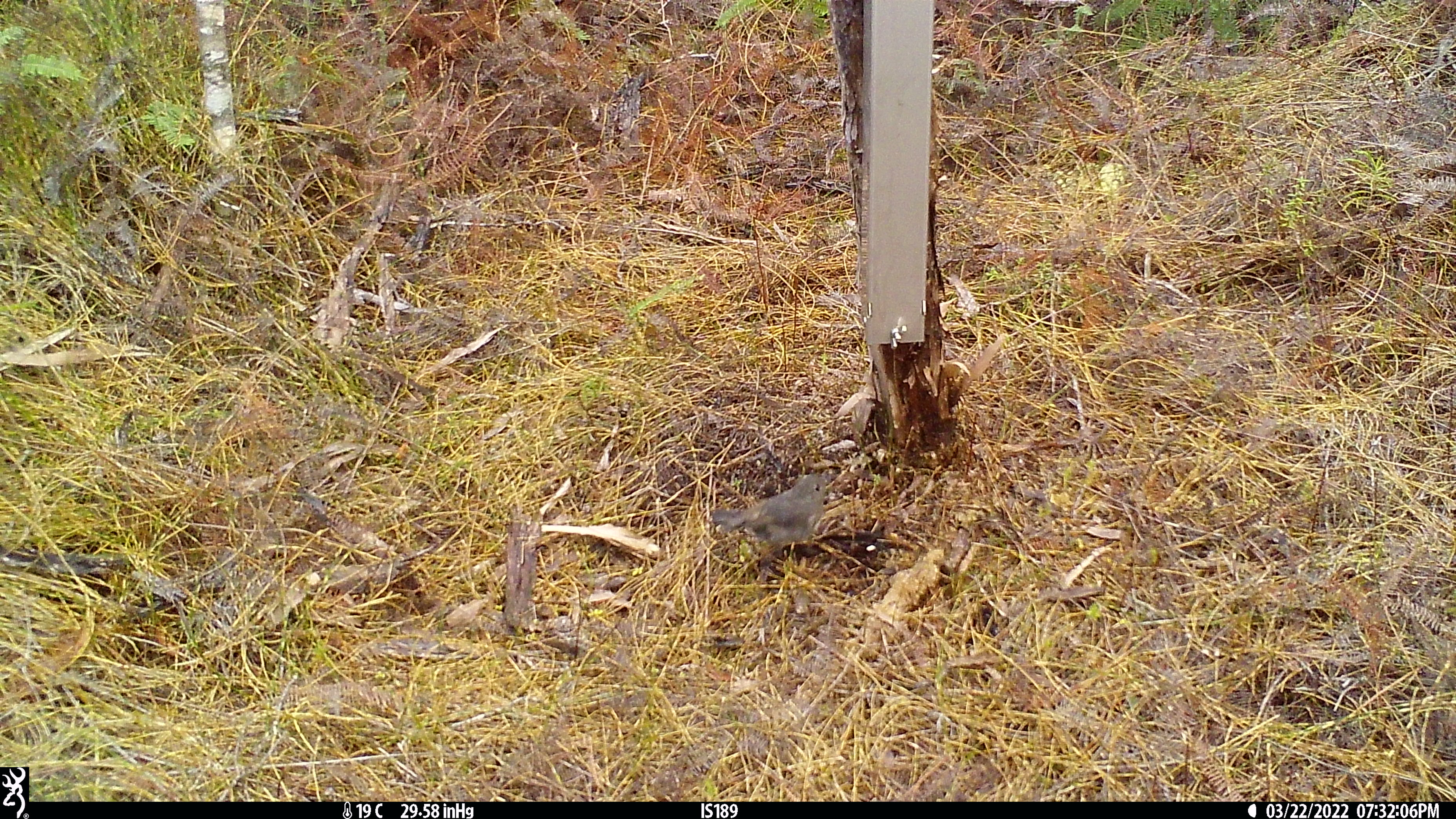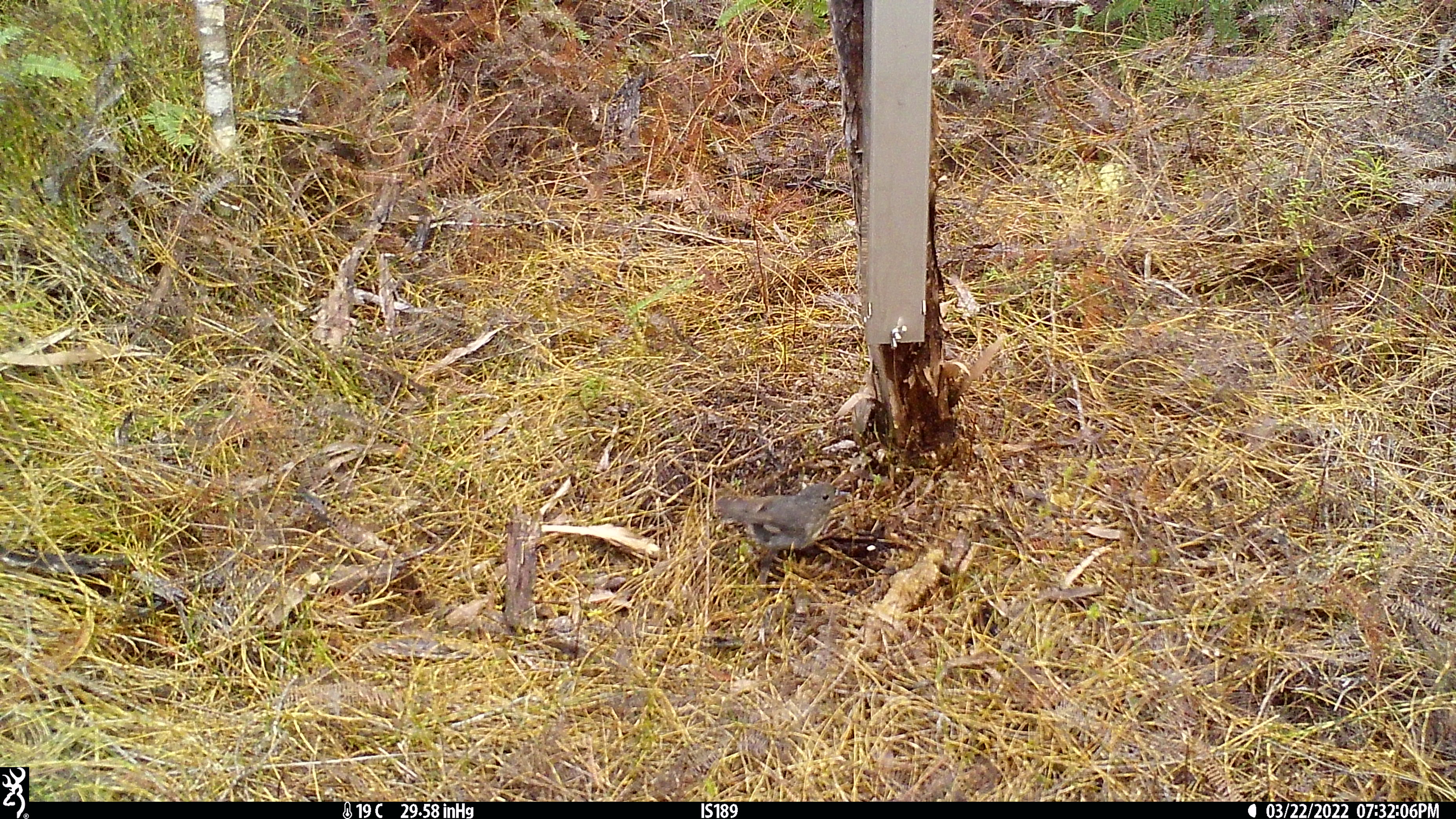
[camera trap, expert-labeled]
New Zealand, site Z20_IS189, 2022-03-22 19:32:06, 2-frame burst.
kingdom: Animalia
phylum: Chordata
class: Aves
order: Passeriformes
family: Petroicidae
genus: Petroica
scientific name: Petroica macrocephala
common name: tomtit